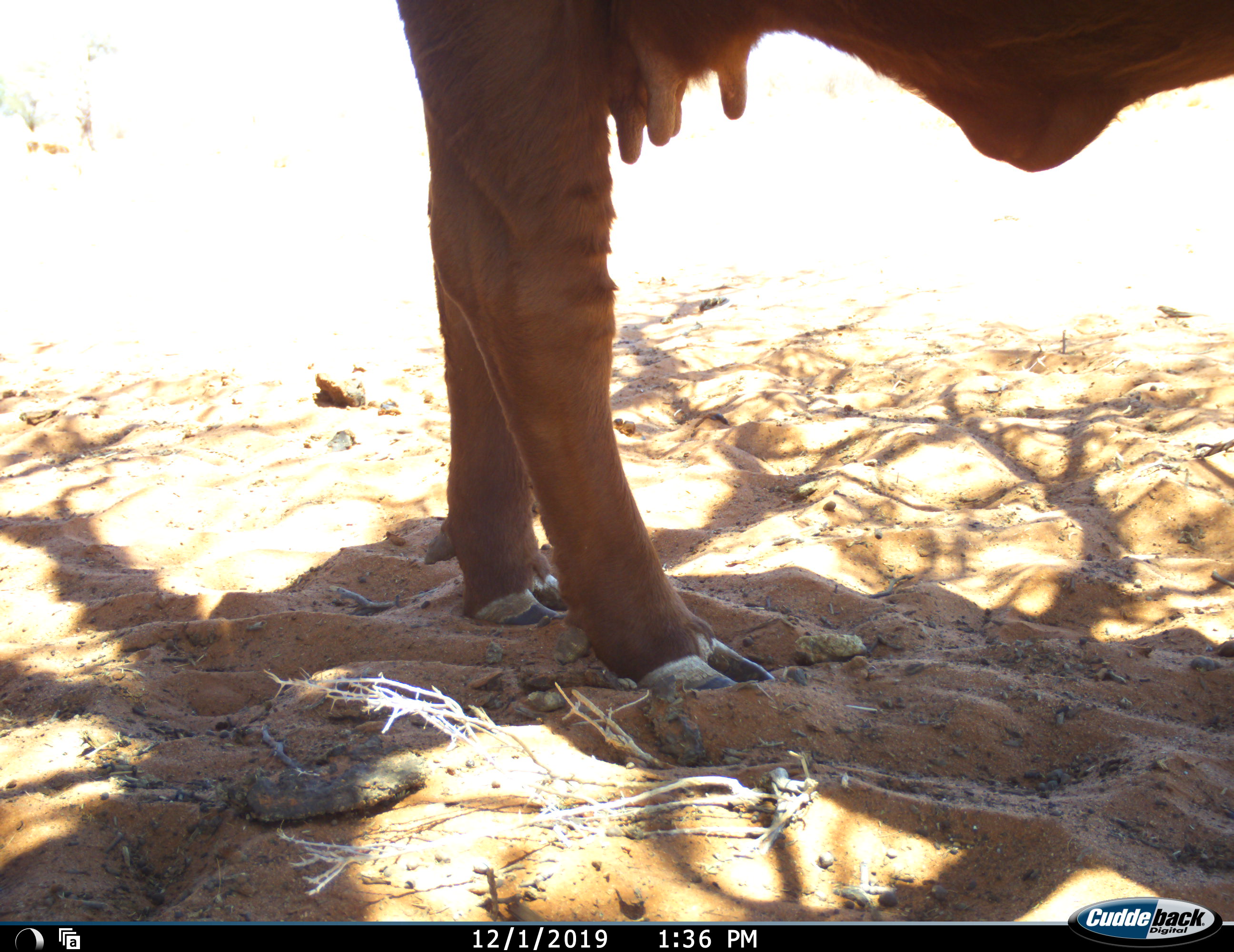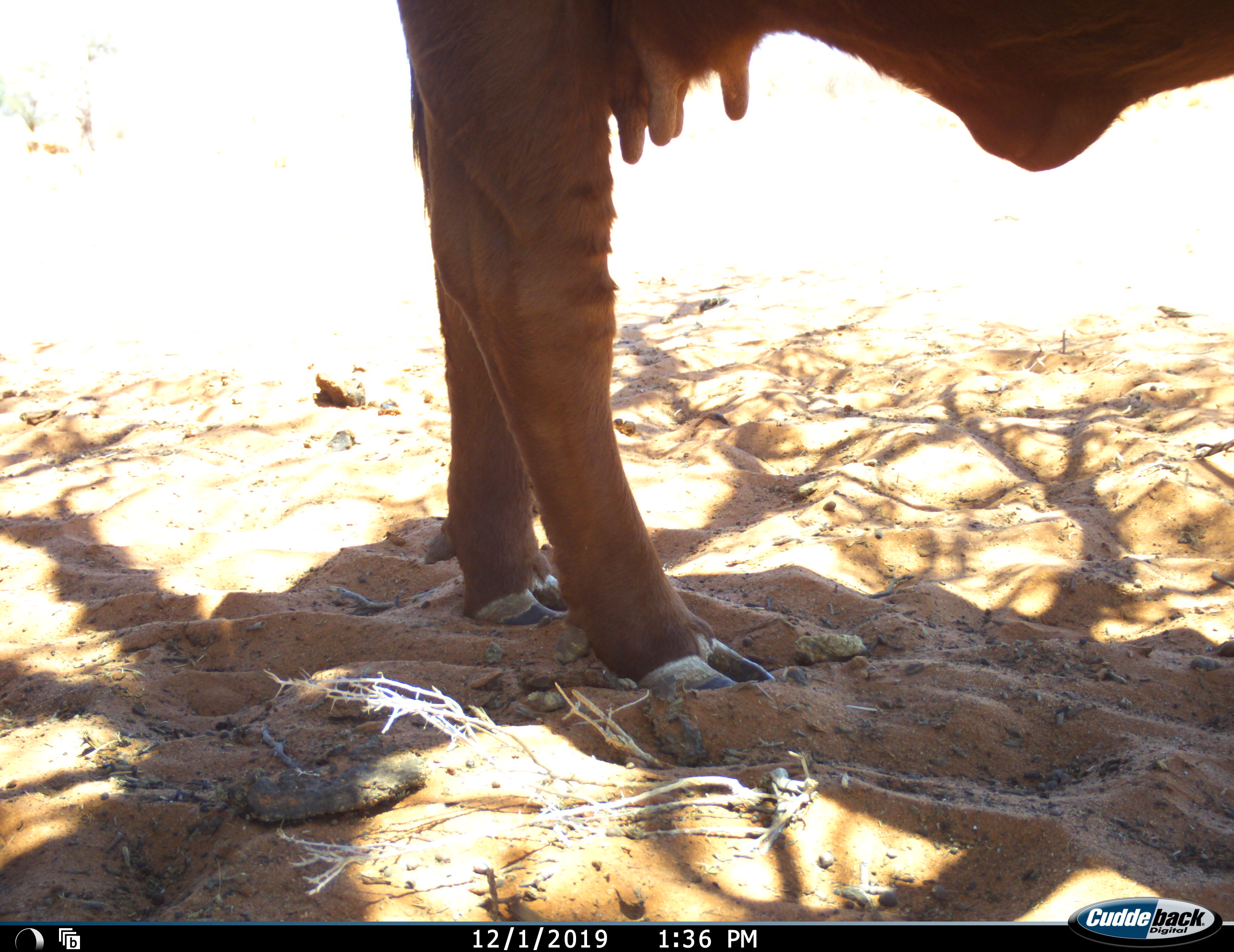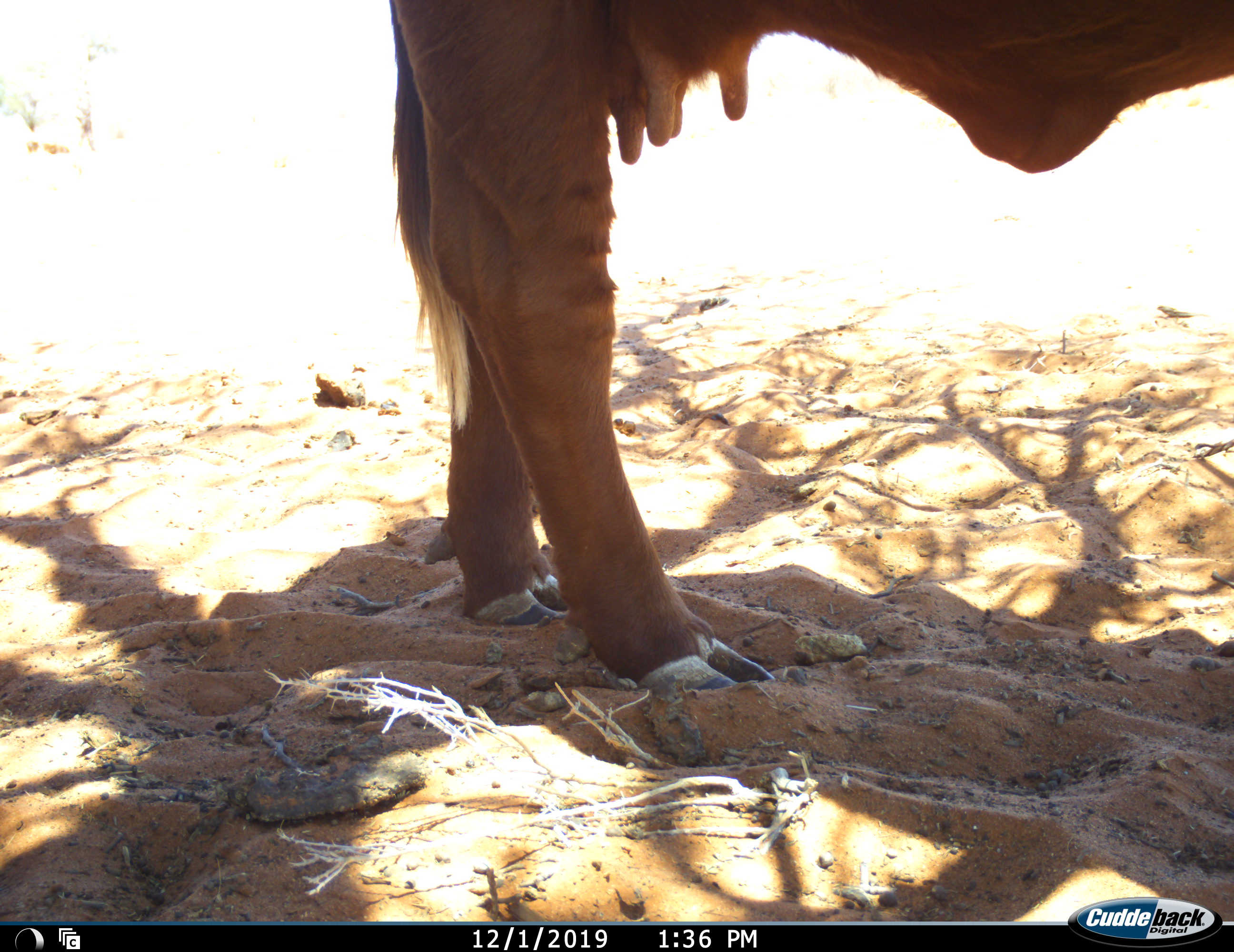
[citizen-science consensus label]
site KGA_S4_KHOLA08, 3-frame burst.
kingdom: Animalia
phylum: Chordata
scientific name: Vertebrata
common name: domestic animal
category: domesticanimal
Domesticanimal (domestic animal) (Vertebrata), count 1. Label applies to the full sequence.